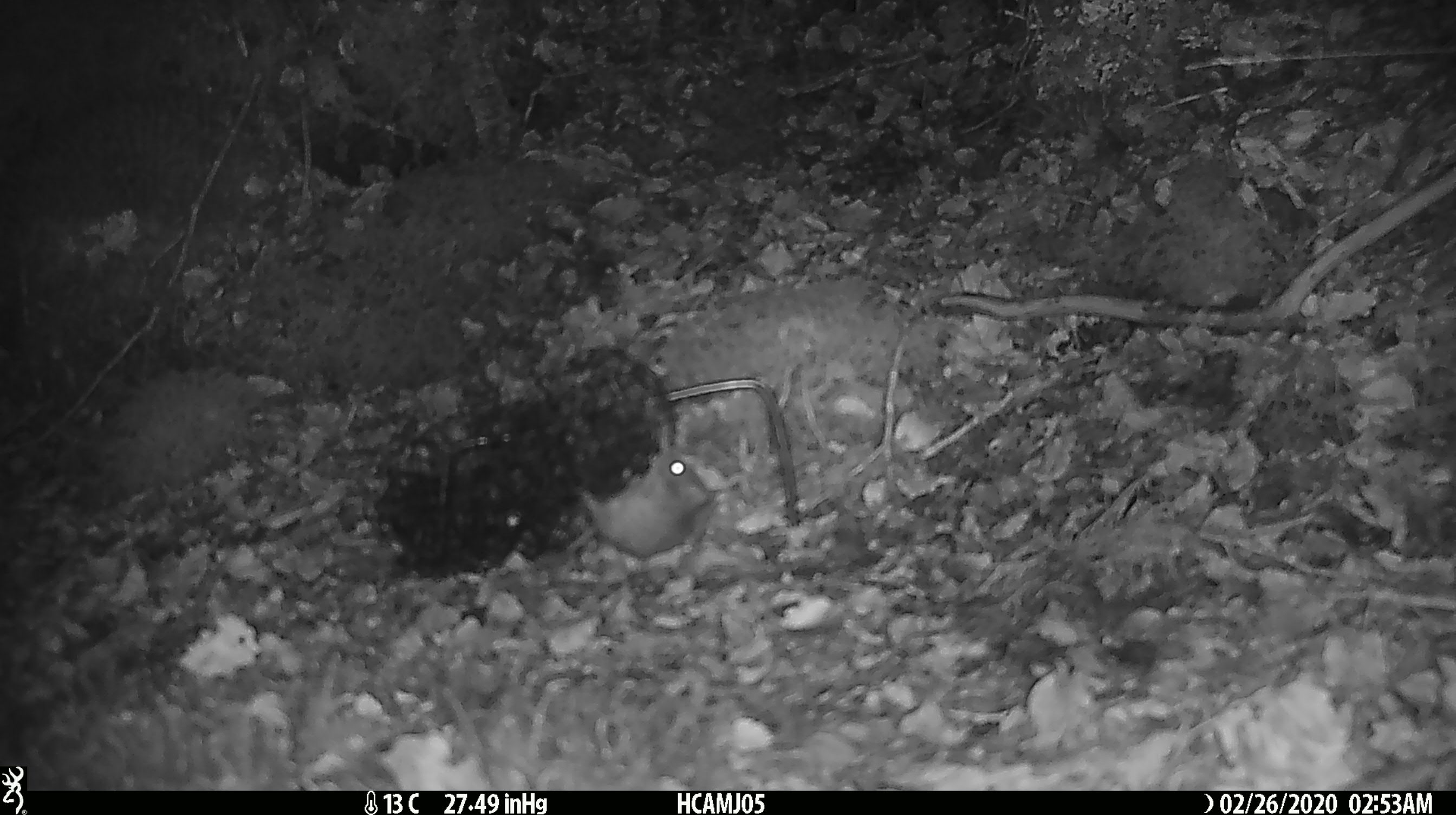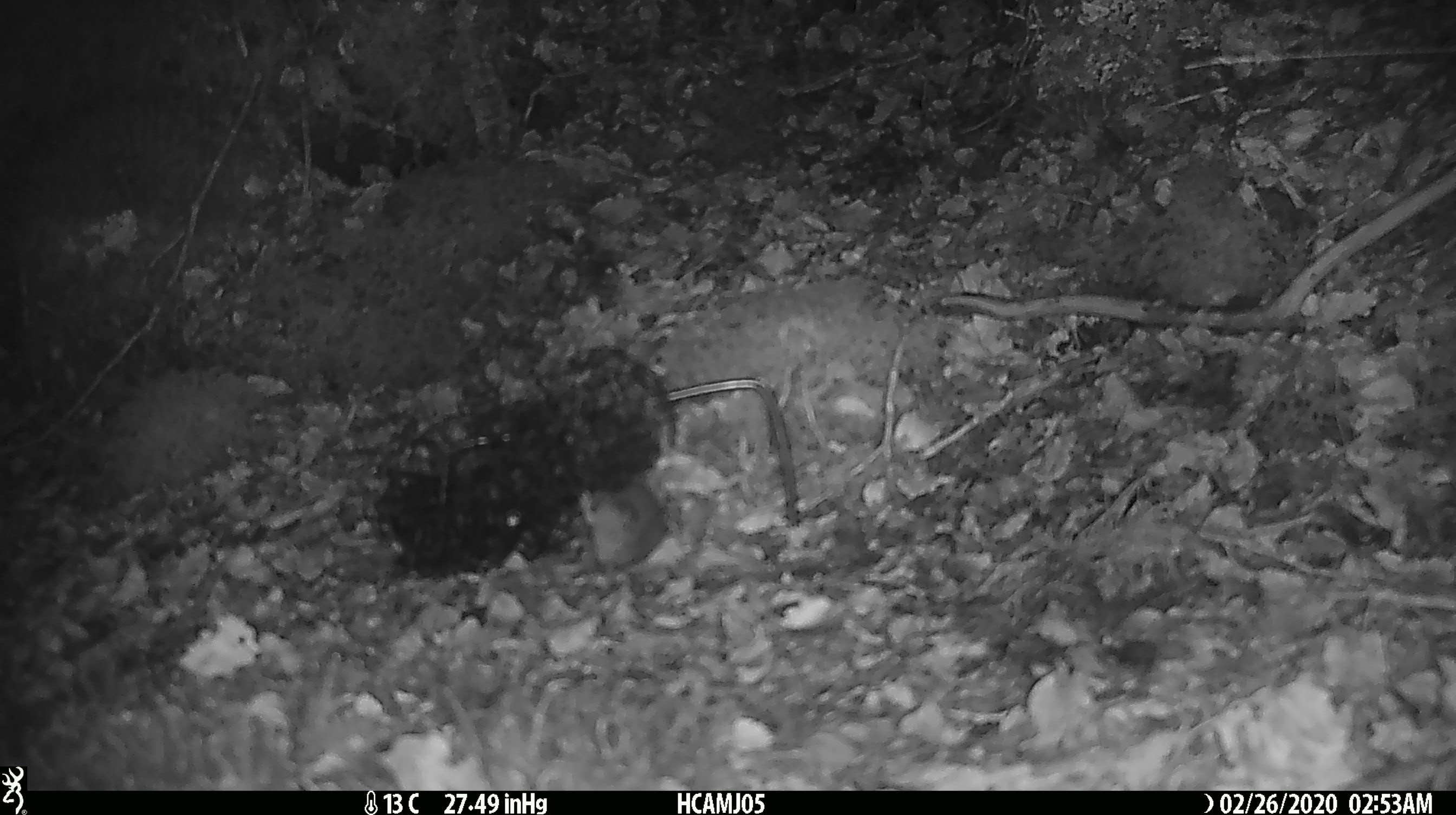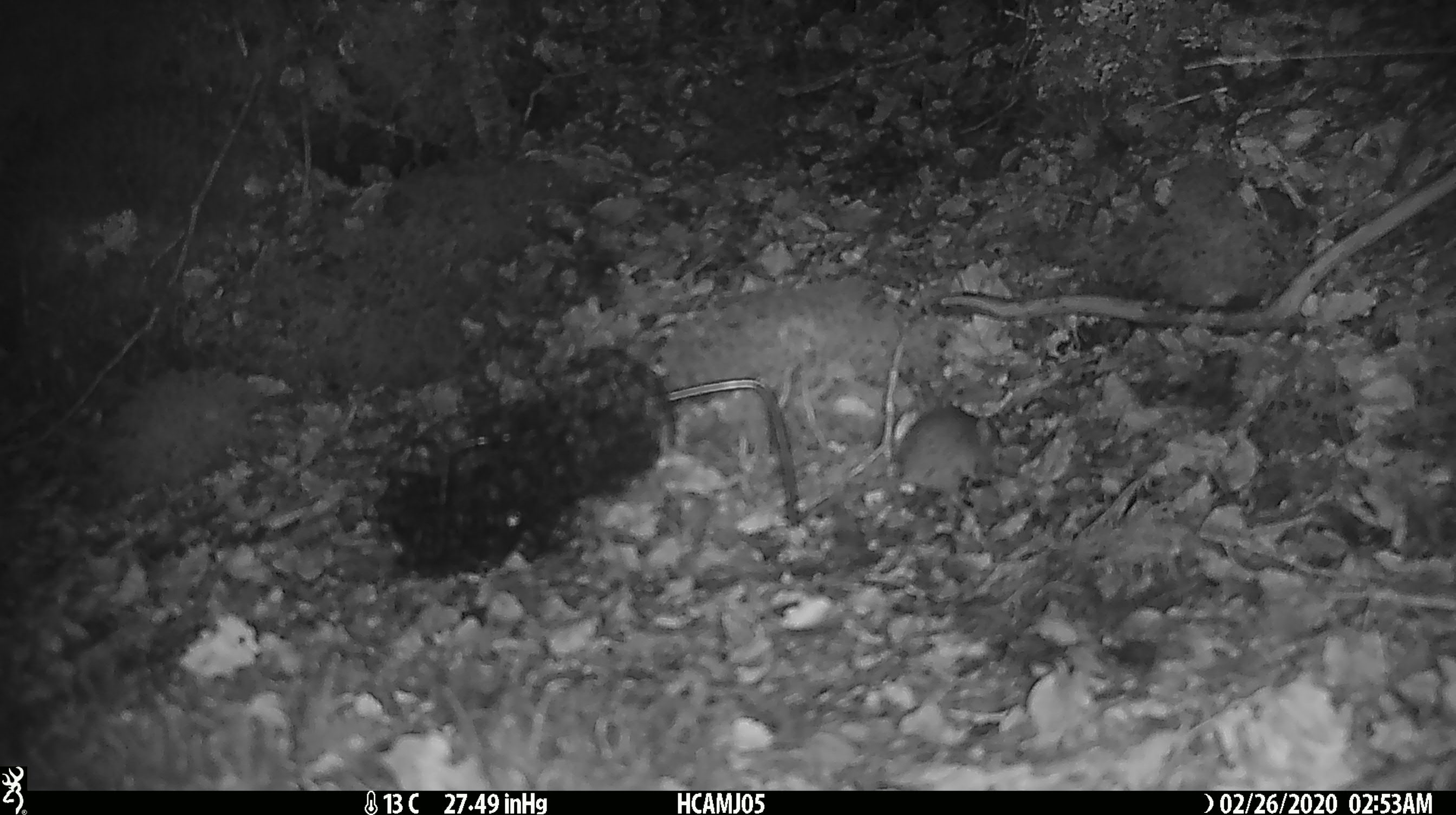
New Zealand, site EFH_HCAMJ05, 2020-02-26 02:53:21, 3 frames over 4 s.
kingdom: Animalia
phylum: Chordata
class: Mammalia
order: Rodentia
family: Muridae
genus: Mus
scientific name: Mus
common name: mouse